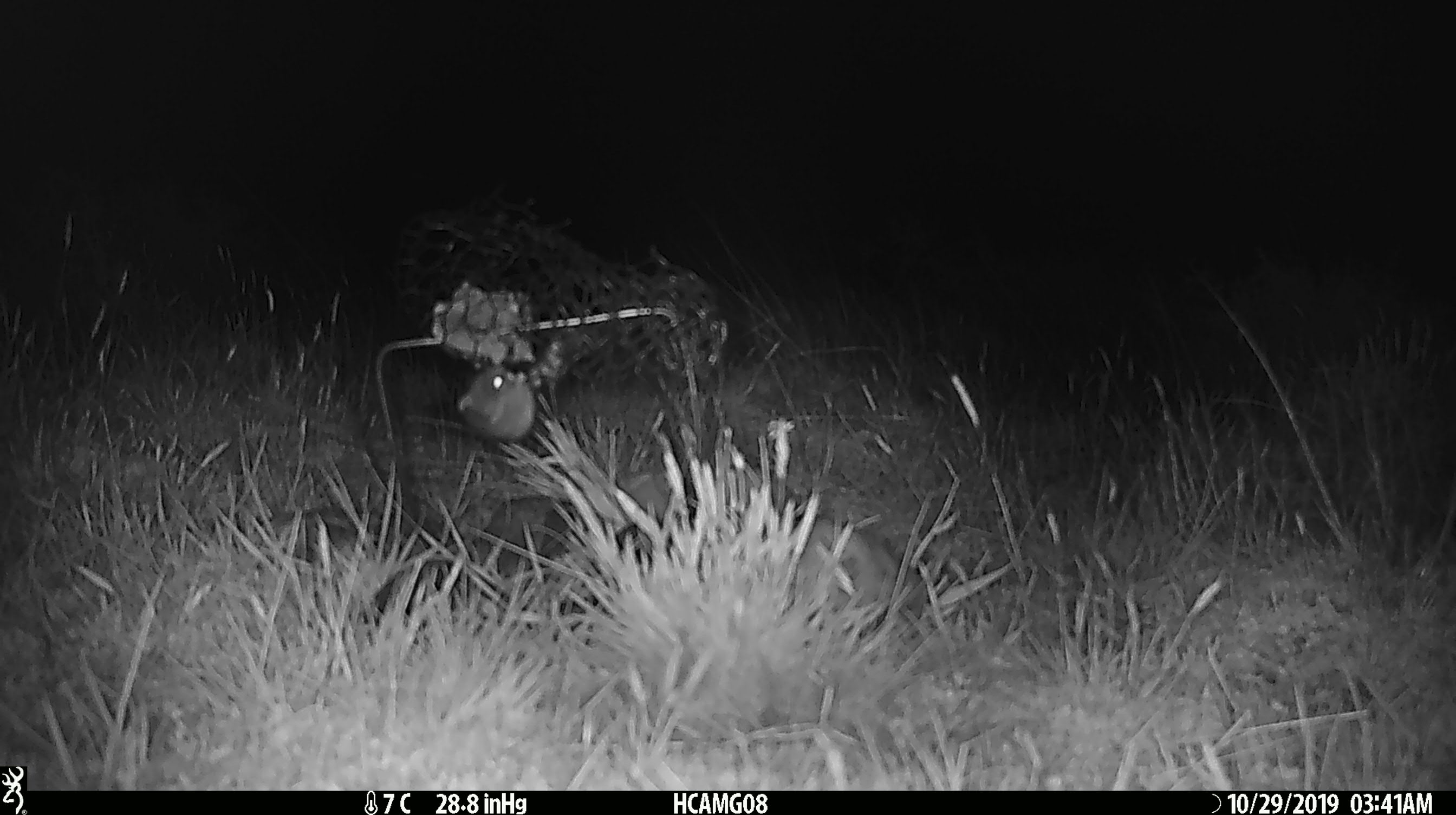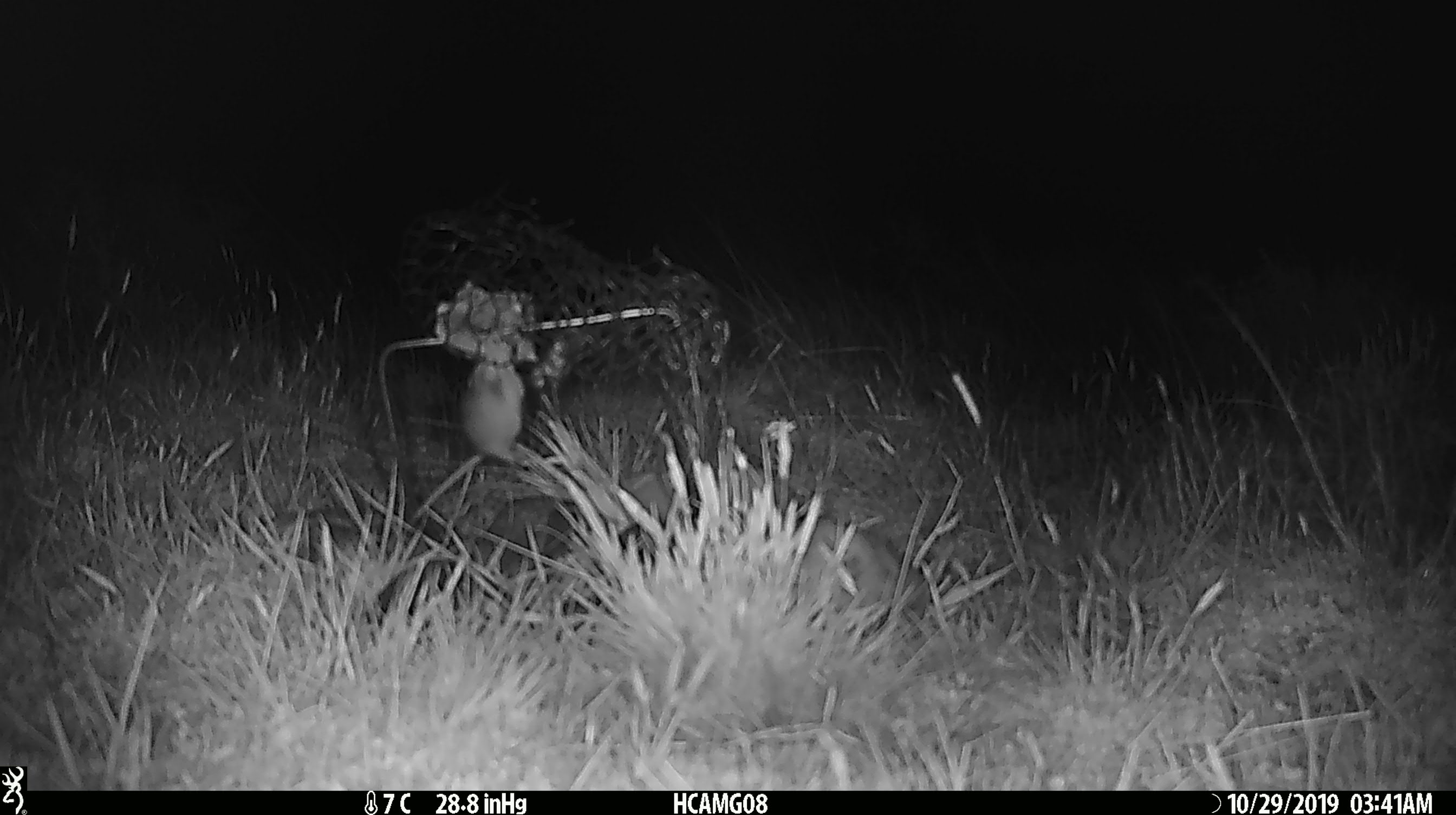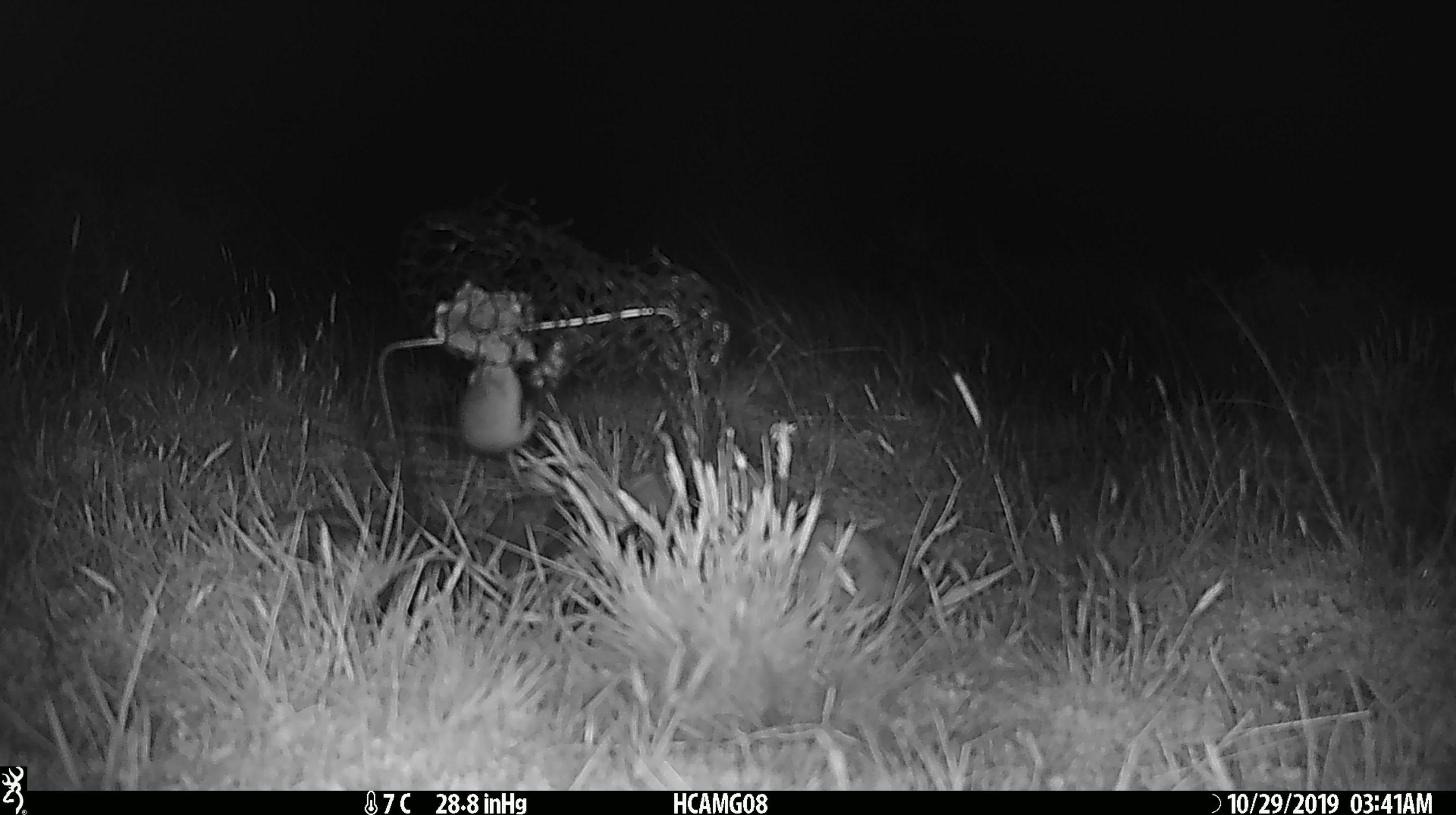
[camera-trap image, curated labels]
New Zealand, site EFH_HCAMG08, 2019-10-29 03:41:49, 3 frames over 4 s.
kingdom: Animalia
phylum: Chordata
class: Mammalia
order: Rodentia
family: Muridae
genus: Mus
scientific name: Mus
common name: mouse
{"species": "mouse (Mus)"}